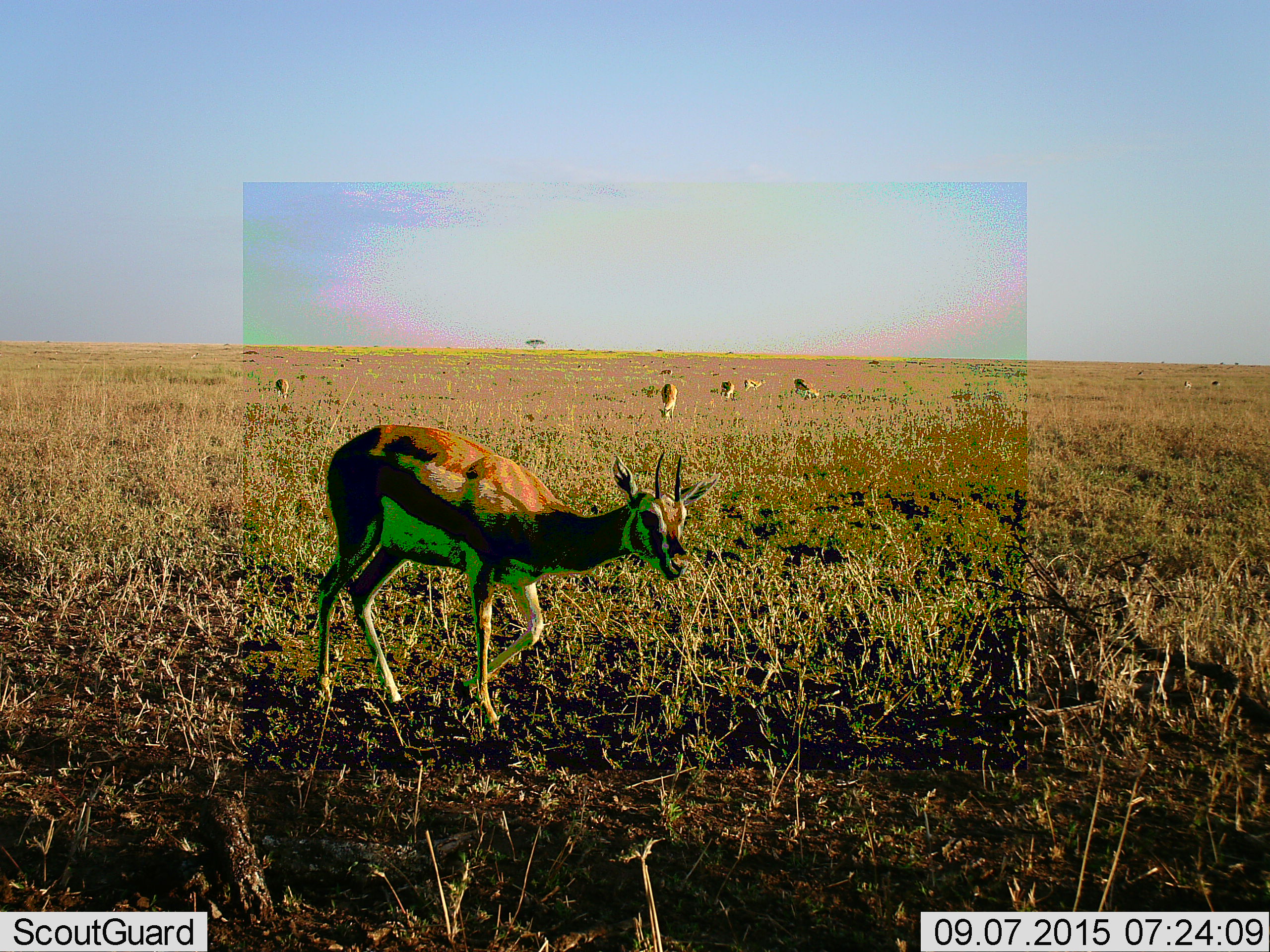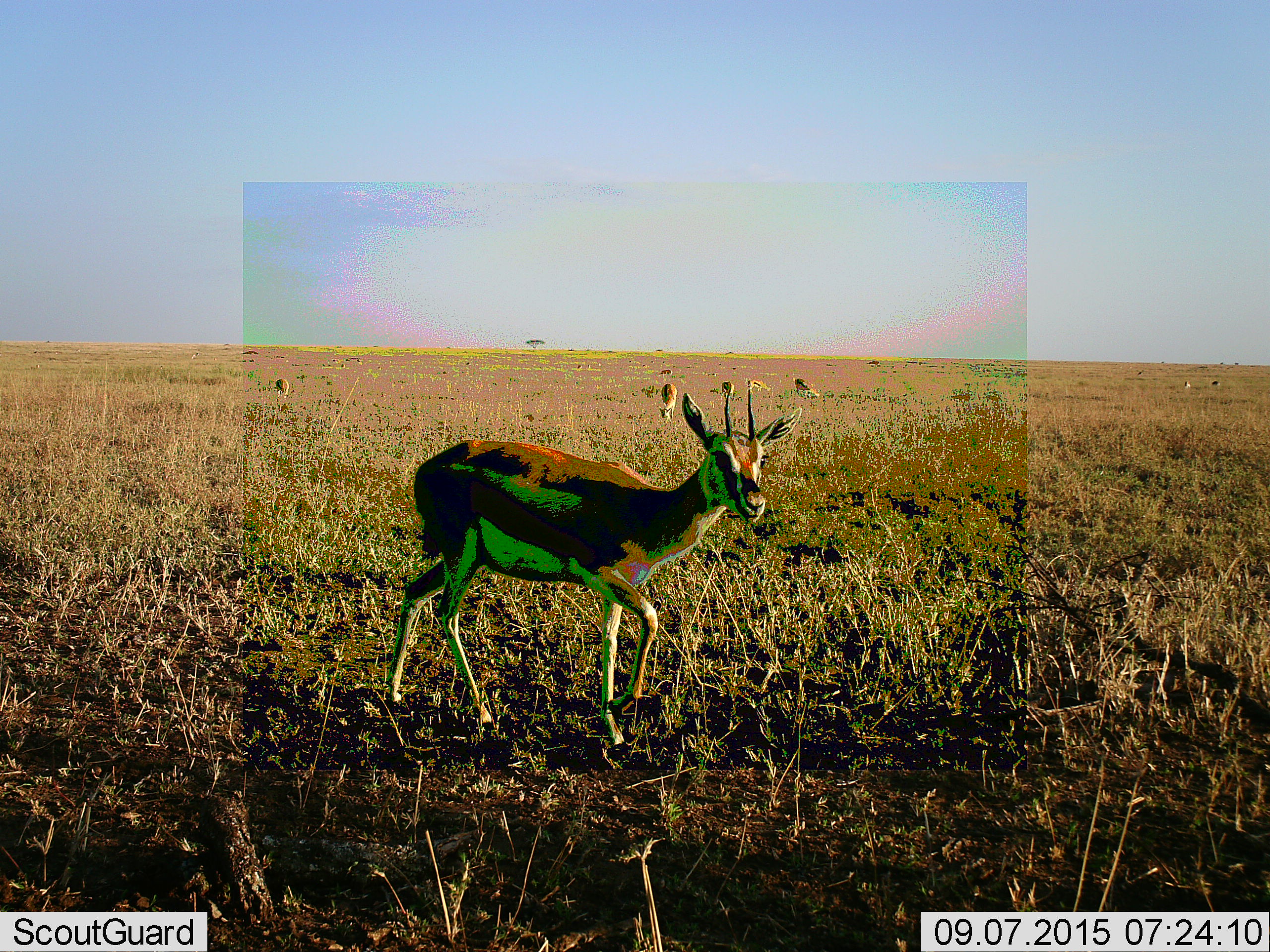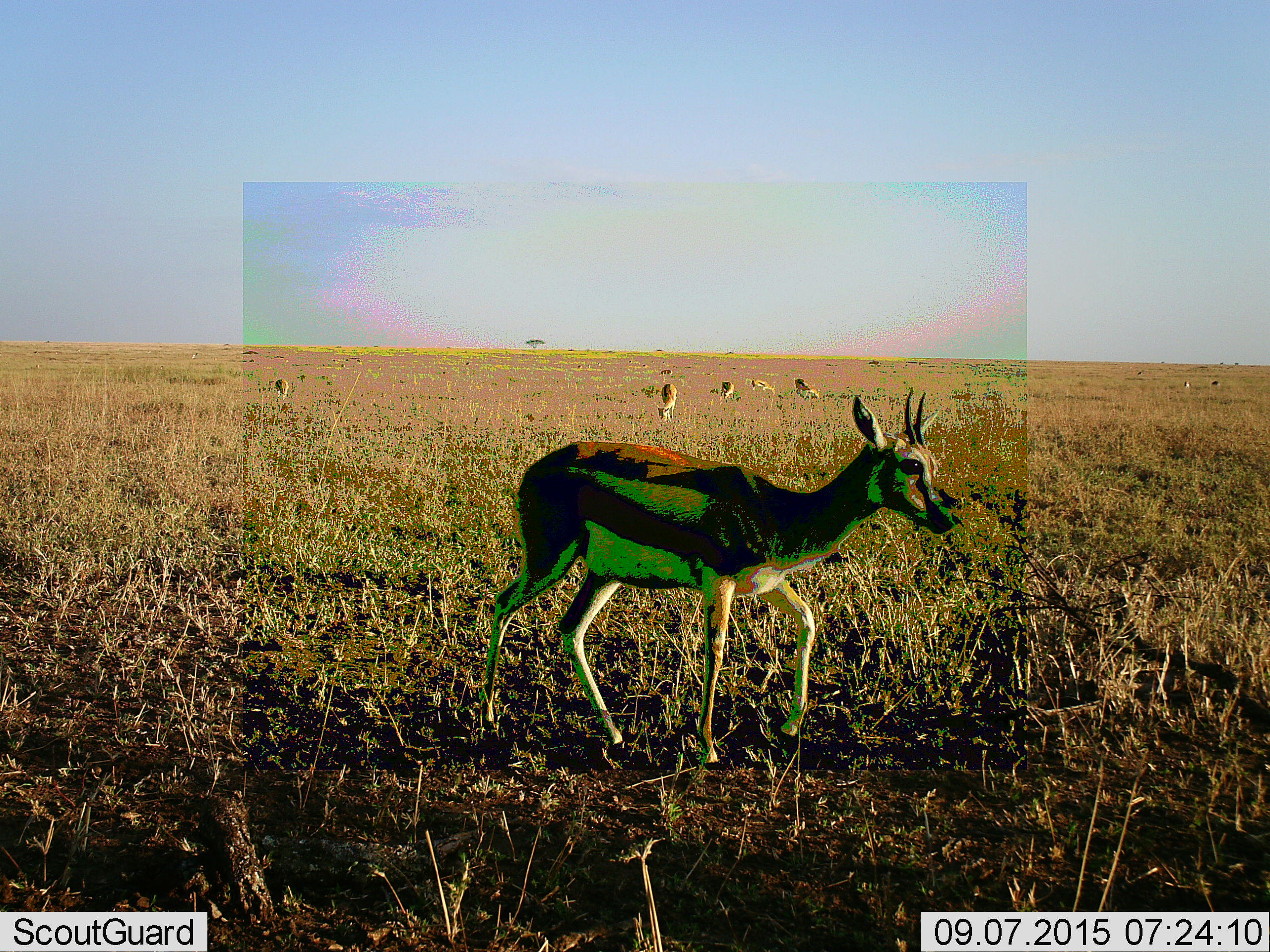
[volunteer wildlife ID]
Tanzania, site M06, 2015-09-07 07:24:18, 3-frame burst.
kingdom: Animalia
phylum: Chordata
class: Mammalia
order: Artiodactyla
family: Bovidae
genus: Eudorcas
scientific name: Eudorcas thomsonii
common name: thomson's gazelle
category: gazellethomsons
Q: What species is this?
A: Gazellethomsons (thomson's gazelle) (Eudorcas thomsonii).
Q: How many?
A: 9.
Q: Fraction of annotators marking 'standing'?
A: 33%.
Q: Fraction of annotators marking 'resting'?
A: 11%.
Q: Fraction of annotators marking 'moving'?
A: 89%.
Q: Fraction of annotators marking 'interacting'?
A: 0%.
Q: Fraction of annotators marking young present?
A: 0%.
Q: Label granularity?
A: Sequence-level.